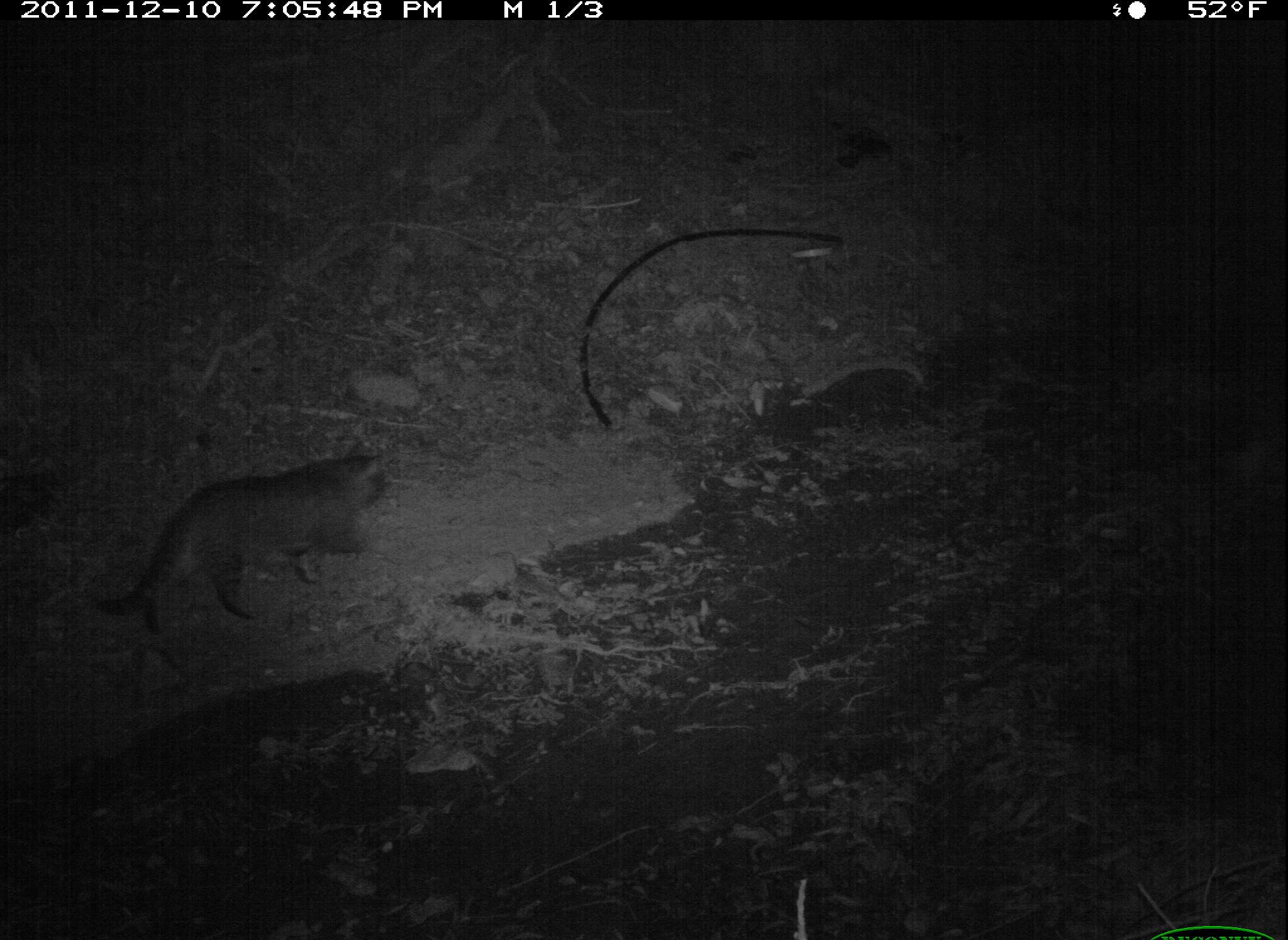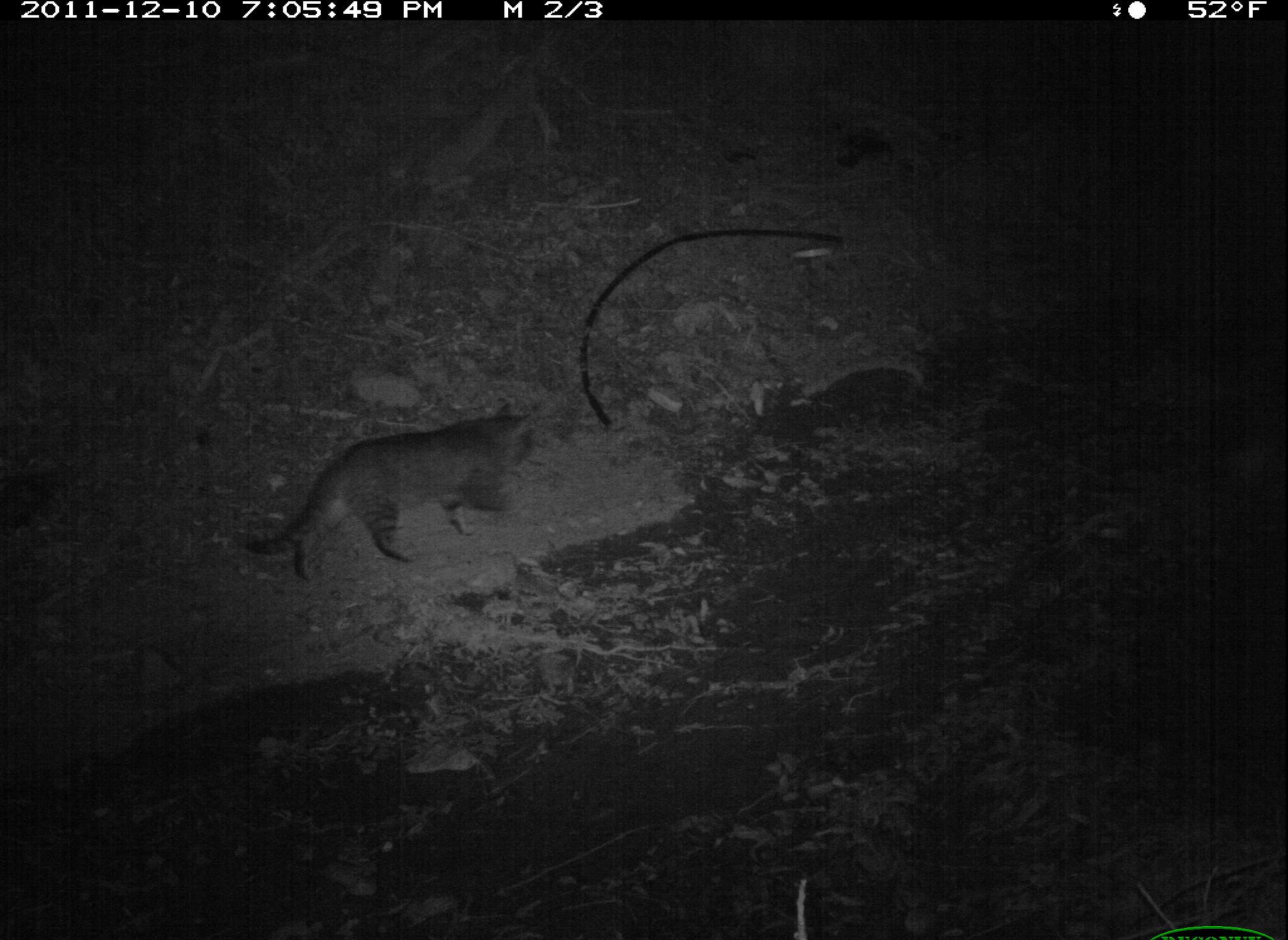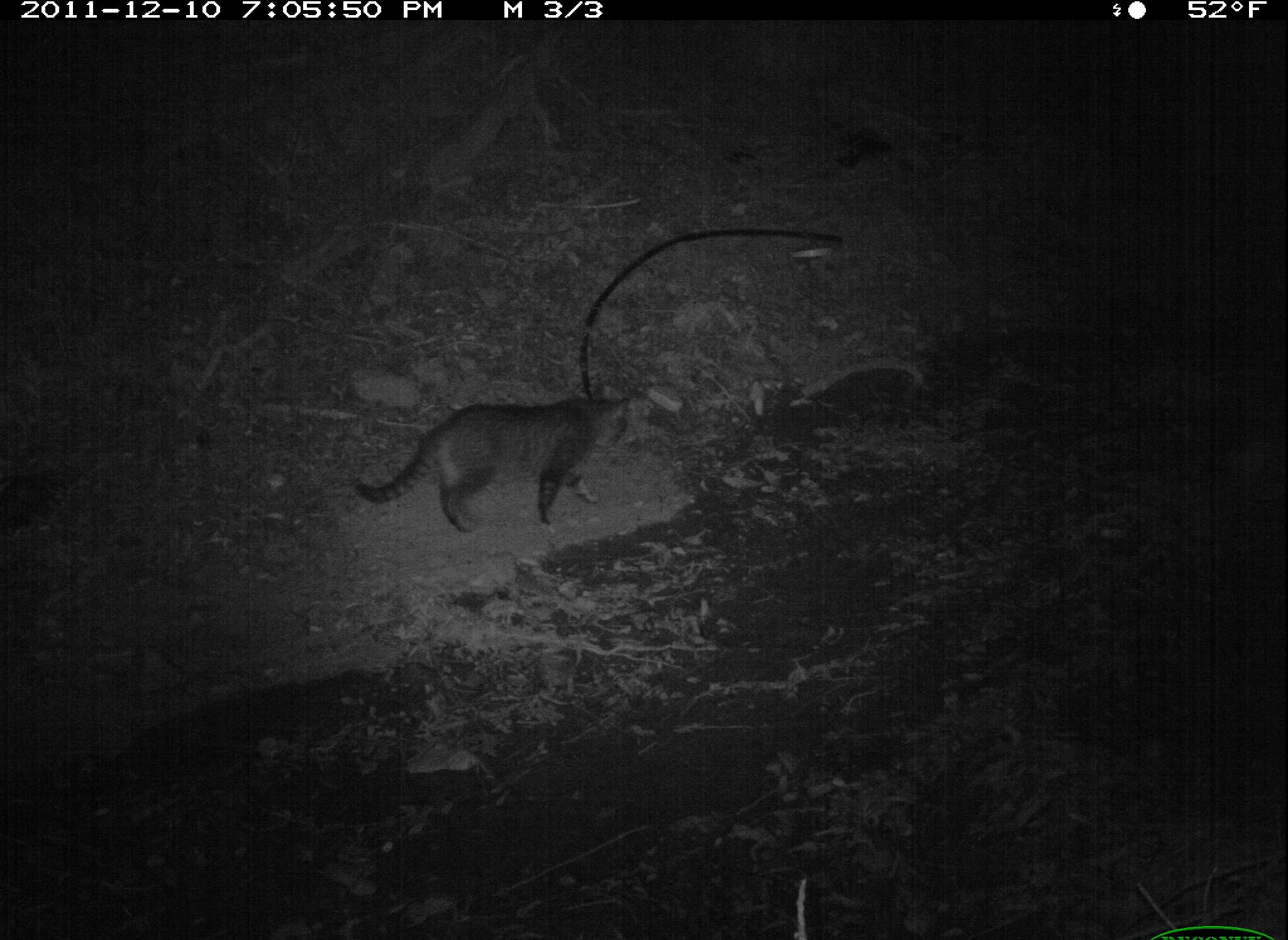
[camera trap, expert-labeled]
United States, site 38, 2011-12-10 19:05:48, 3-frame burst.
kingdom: Animalia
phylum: Chordata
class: Mammalia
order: Carnivora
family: Felidae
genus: Felis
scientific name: Felis catus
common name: cat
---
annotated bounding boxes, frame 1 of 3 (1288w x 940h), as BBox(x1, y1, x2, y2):
cat: BBox(82, 428, 422, 659)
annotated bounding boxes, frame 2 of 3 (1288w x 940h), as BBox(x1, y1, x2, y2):
cat: BBox(243, 395, 544, 594)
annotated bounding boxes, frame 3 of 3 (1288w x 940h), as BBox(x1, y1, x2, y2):
cat: BBox(343, 388, 642, 539)